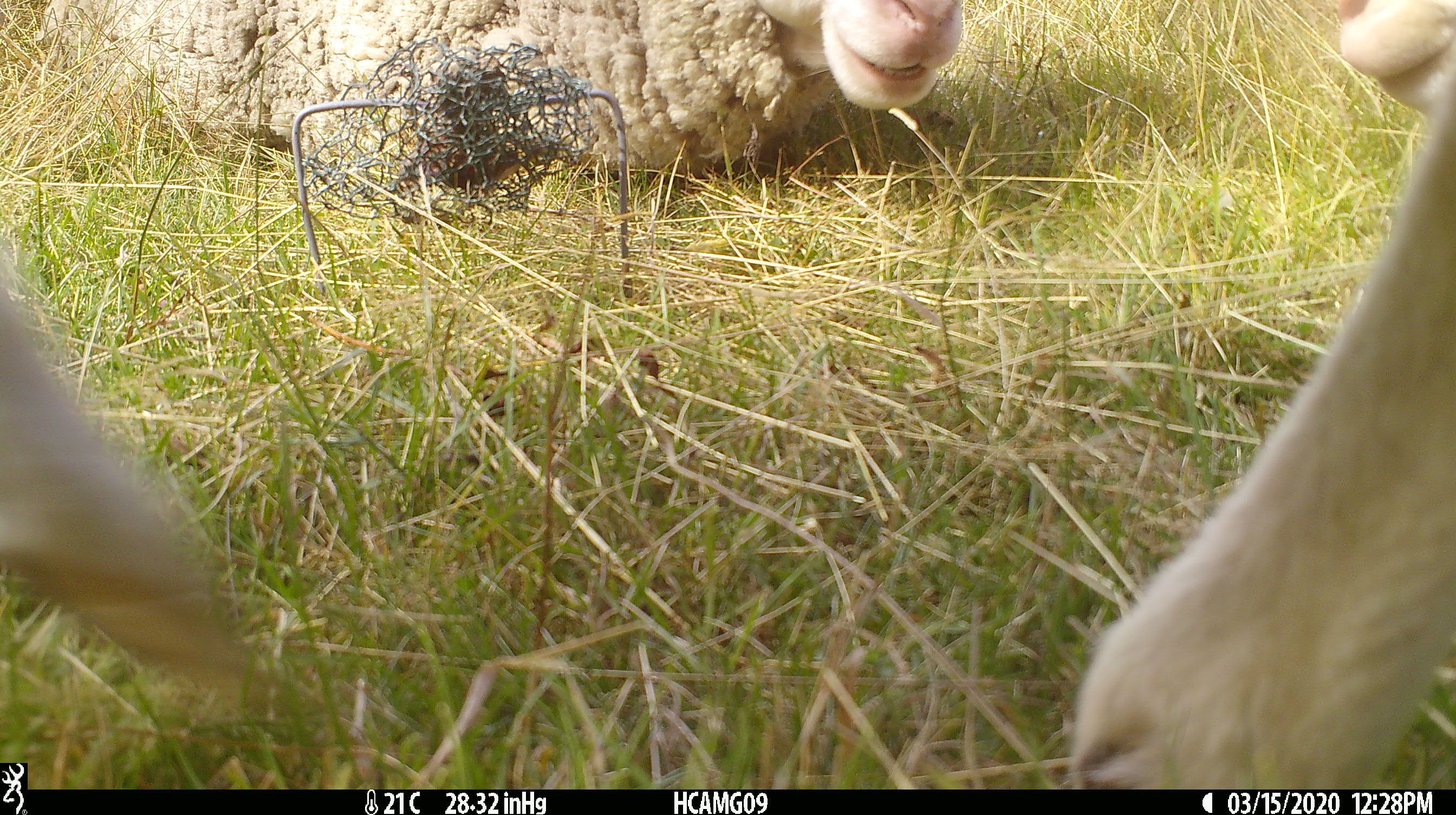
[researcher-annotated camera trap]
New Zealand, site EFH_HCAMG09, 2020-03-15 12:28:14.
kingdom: Animalia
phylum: Chordata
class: Mammalia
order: Artiodactyla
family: Bovidae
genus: Ovis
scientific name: Ovis aries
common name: domestic sheep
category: sheep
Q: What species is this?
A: Sheep (domestic sheep) (Ovis aries).